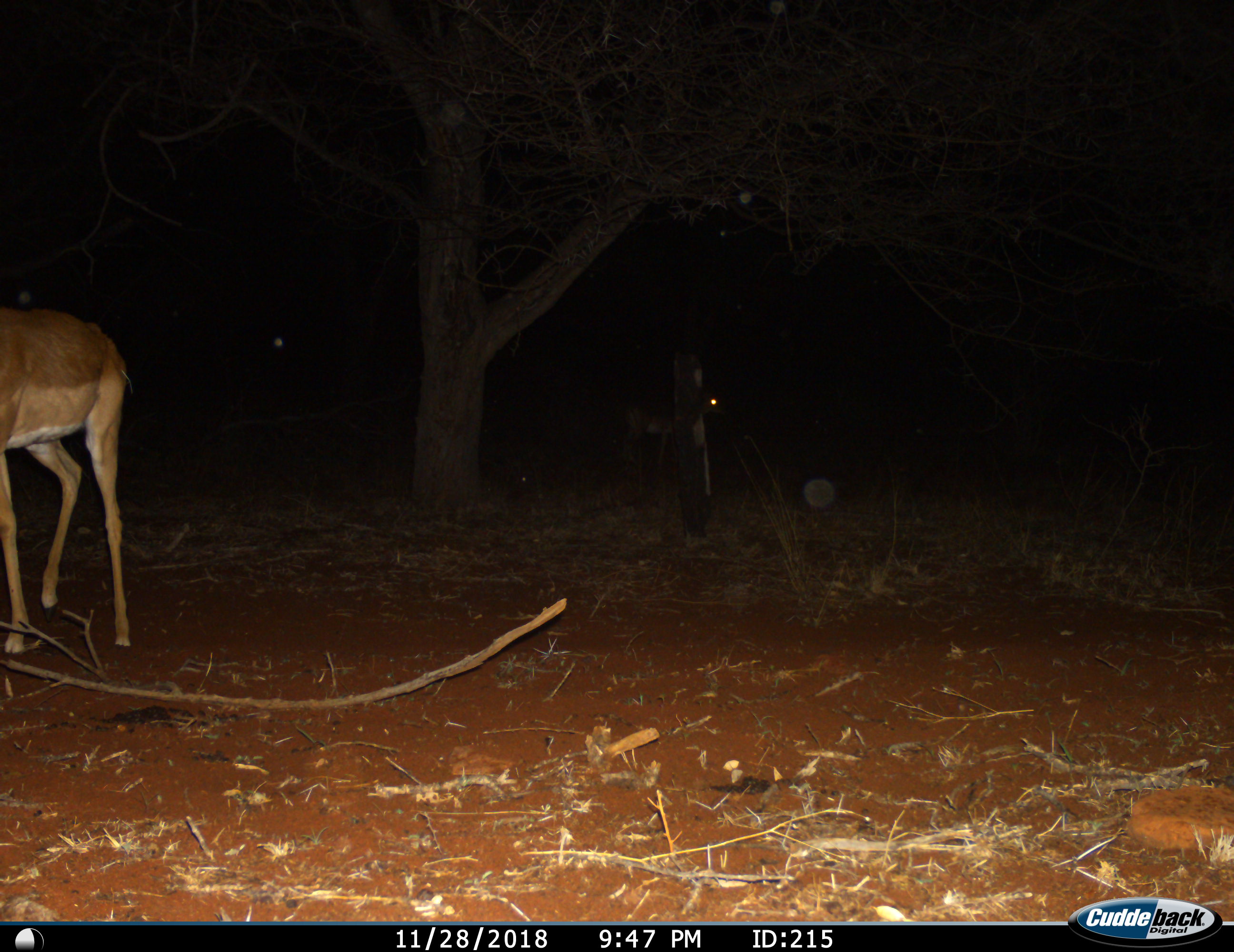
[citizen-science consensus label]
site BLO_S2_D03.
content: unidentified animal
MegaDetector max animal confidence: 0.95